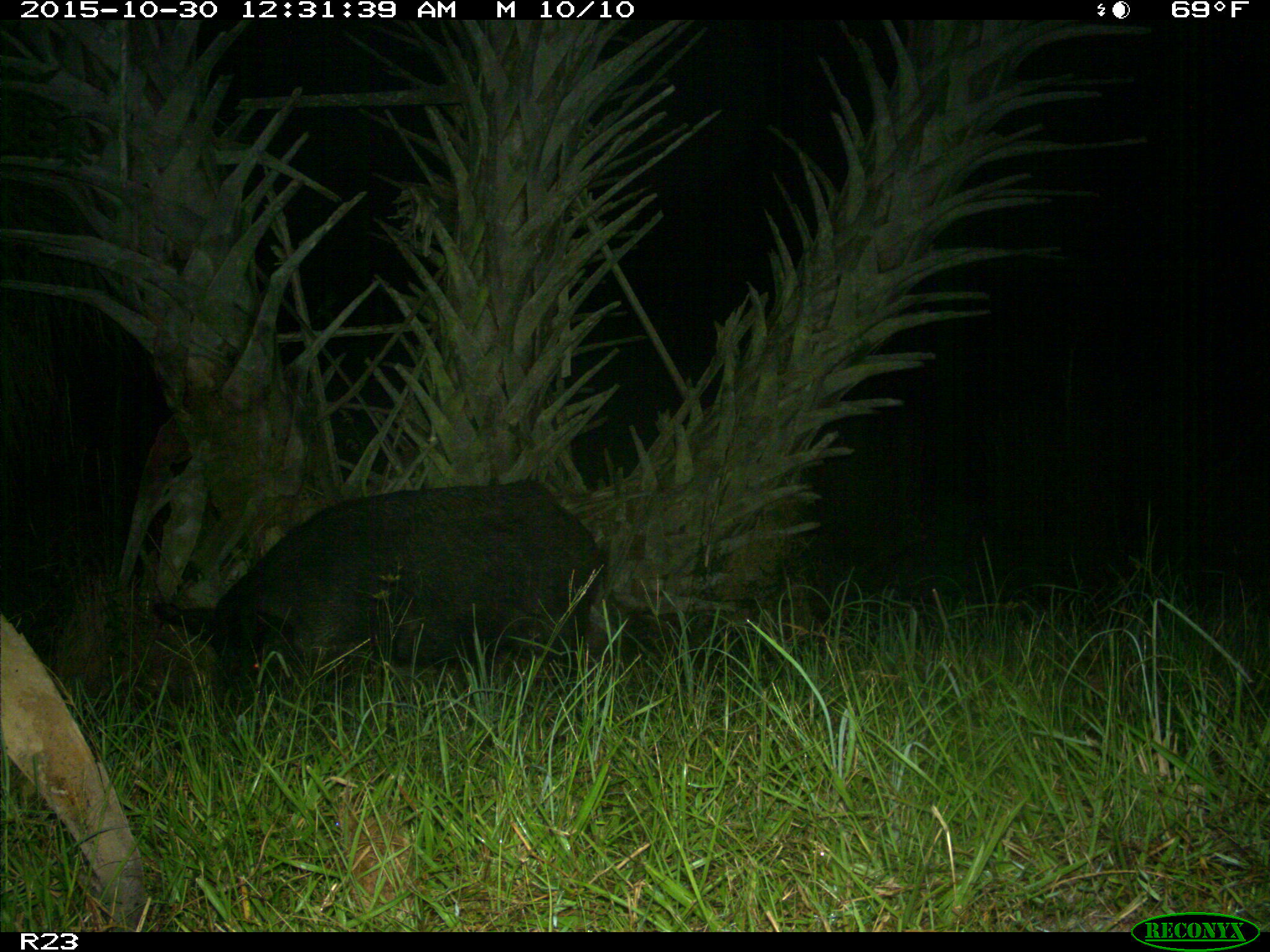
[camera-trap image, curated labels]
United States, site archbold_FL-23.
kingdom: Animalia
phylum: Chordata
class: Mammalia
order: Artiodactyla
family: Suidae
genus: Sus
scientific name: Sus scrofa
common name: wild boar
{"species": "Sus scrofa (wild boar)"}